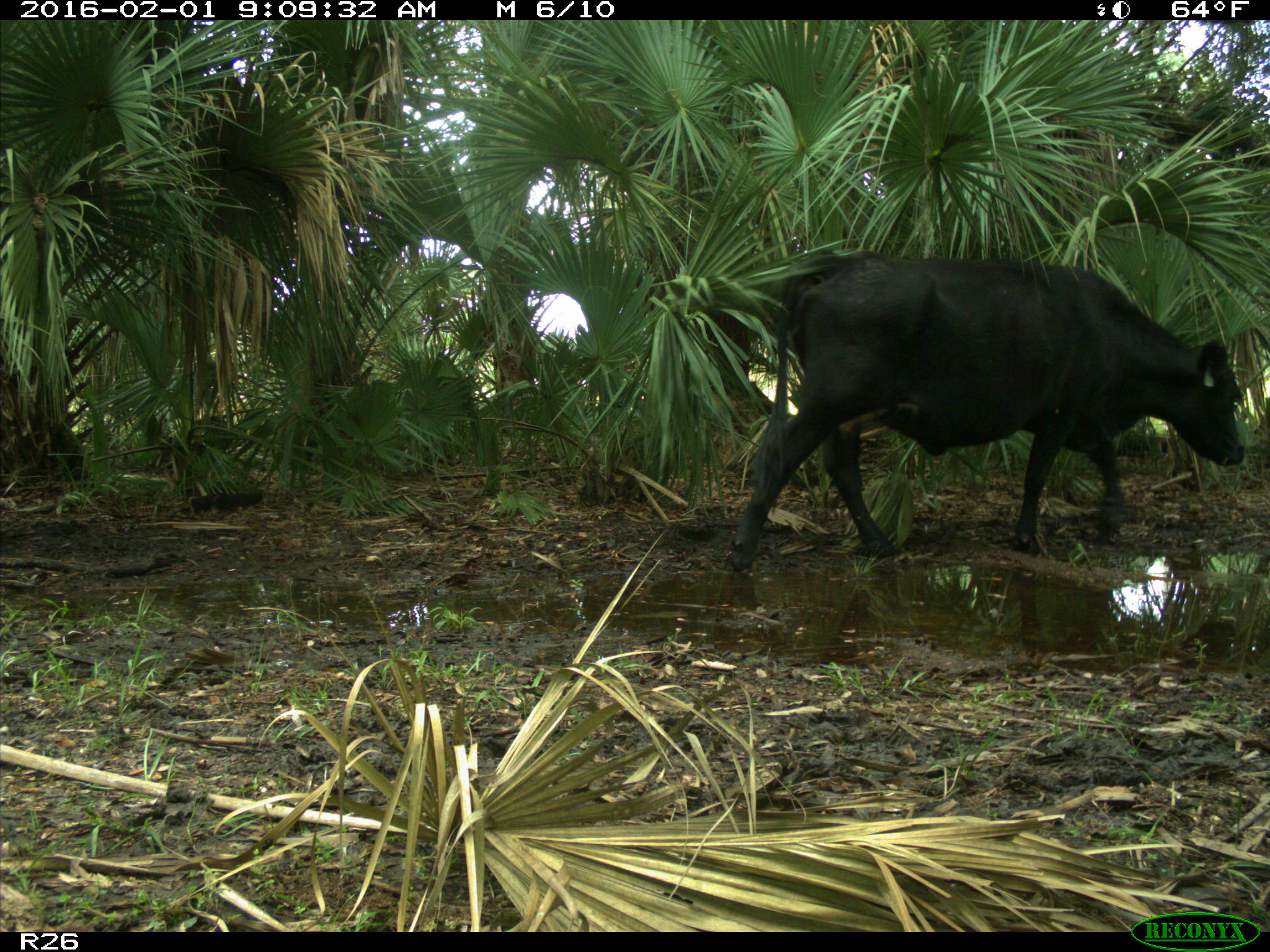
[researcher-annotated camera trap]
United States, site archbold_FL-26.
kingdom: Animalia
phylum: Chordata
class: Mammalia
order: Artiodactyla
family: Bovidae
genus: Bos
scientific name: Bos taurus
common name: domestic cow